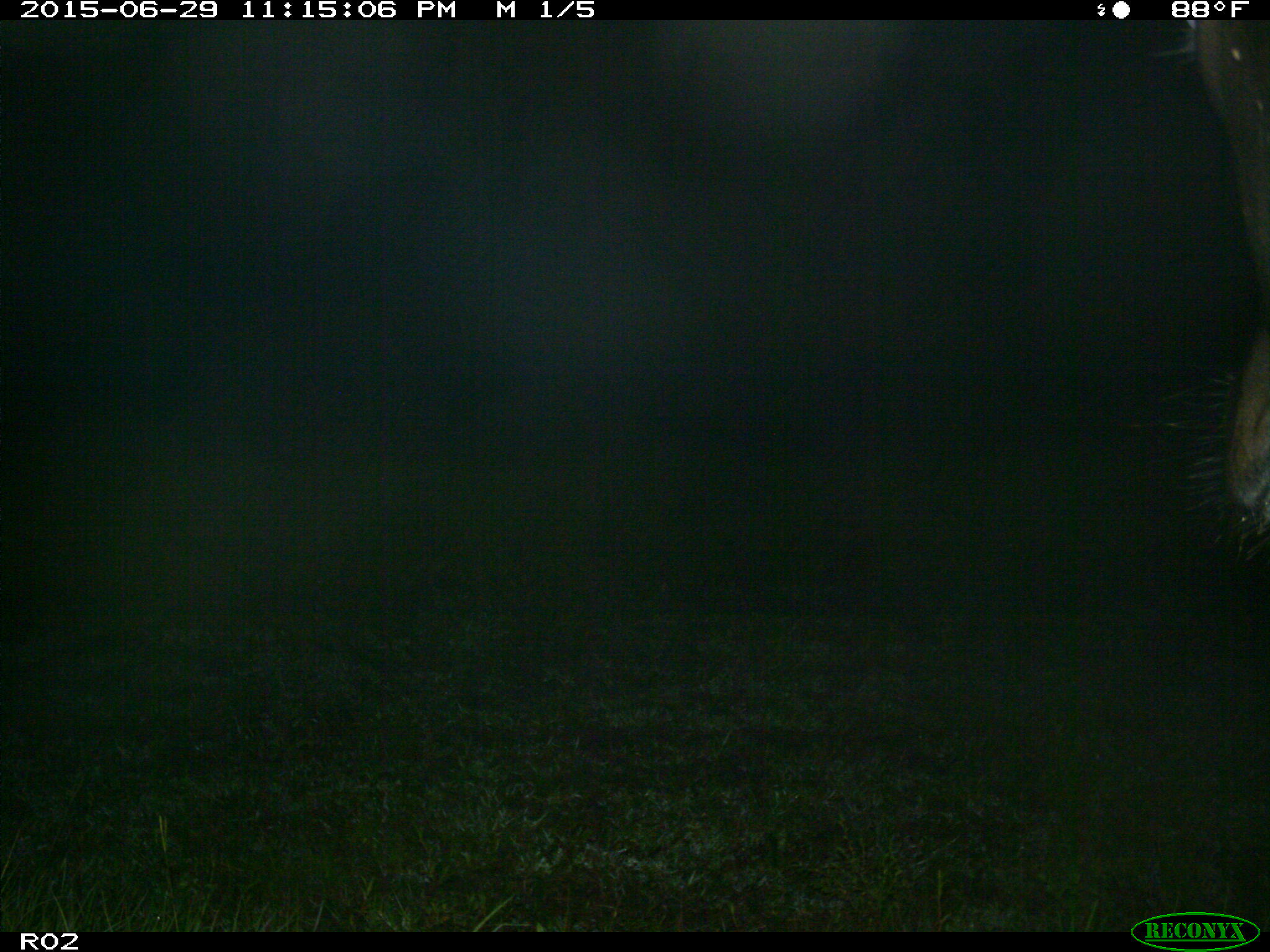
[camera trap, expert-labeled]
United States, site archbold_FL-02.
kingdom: Animalia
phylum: Chordata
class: Mammalia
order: Artiodactyla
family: Bovidae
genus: Bos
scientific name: Bos taurus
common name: domestic cow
Bos taurus (domestic cow).